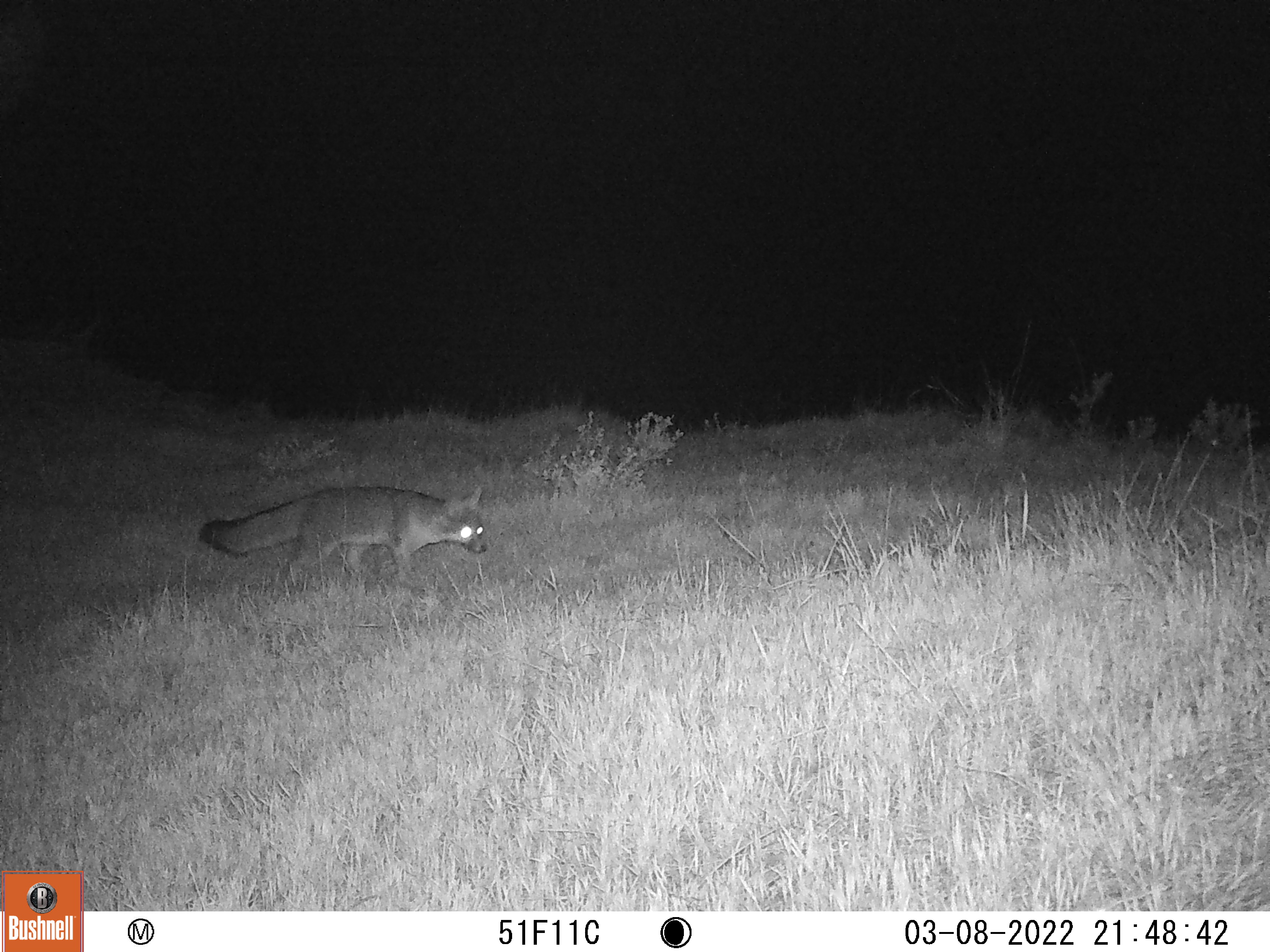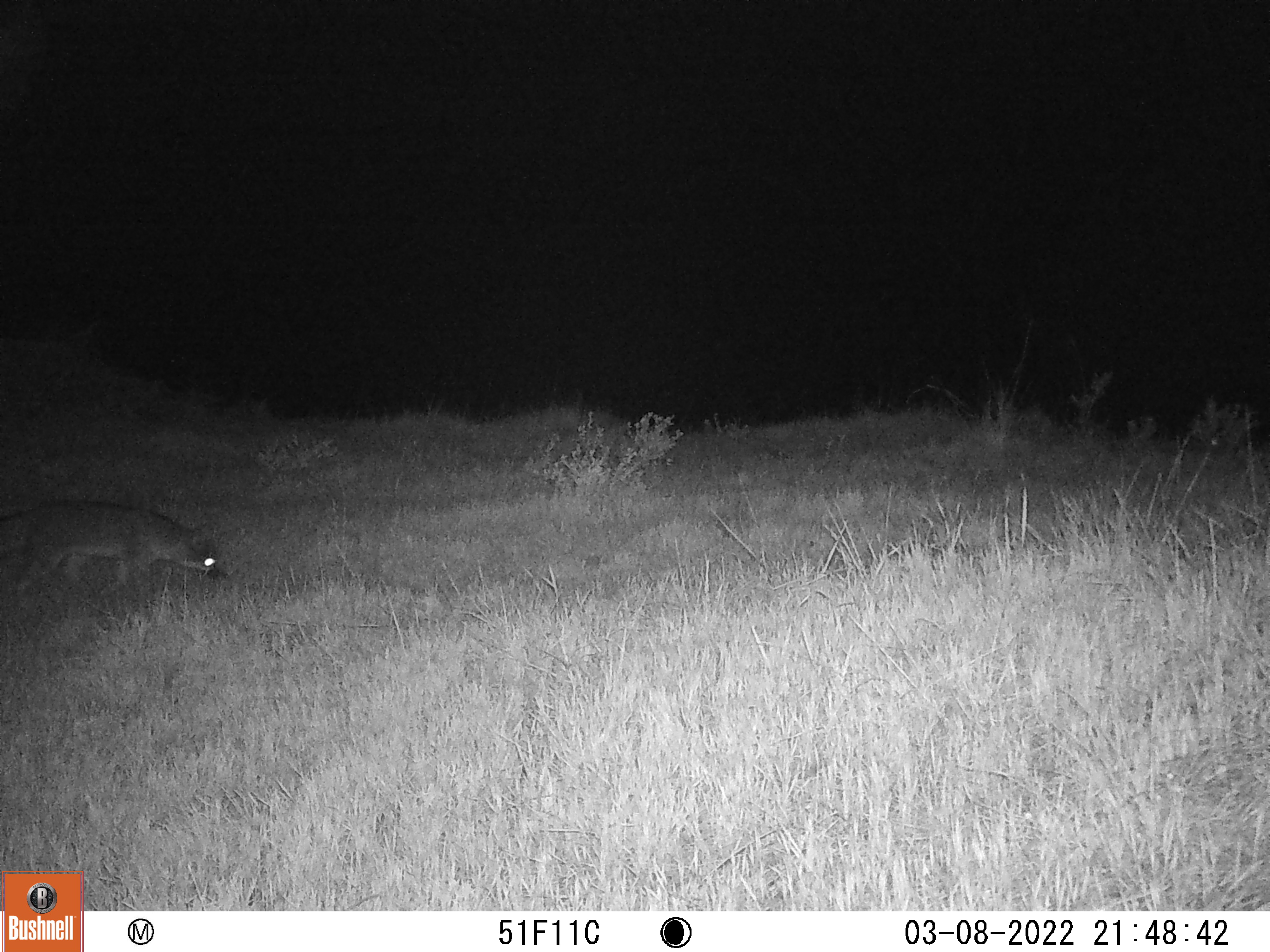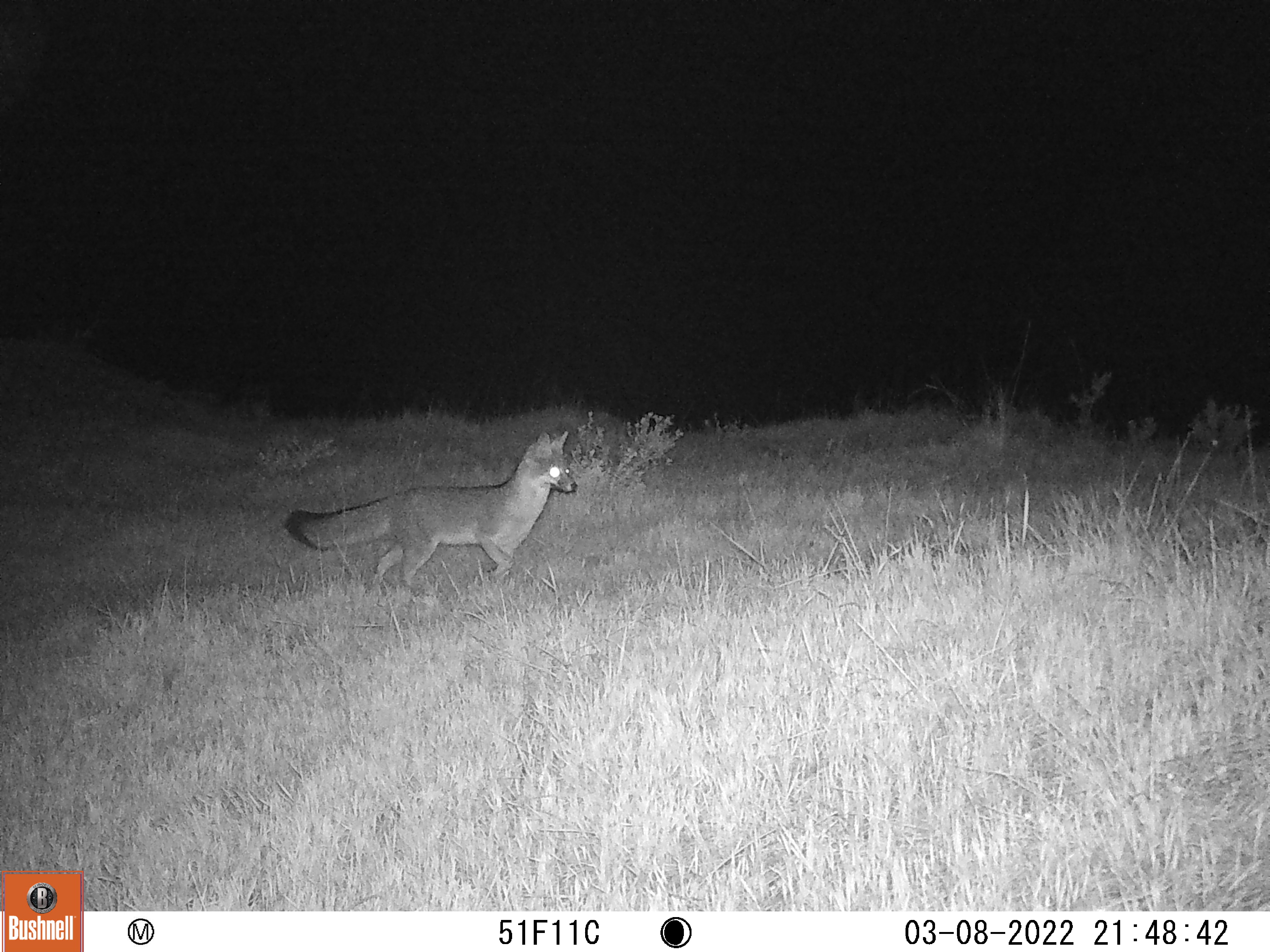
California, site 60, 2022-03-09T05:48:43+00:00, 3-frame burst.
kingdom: Animalia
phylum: Chordata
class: Mammalia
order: Carnivora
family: Canidae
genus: Urocyon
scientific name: Urocyon cinereoargenteus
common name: gray fox